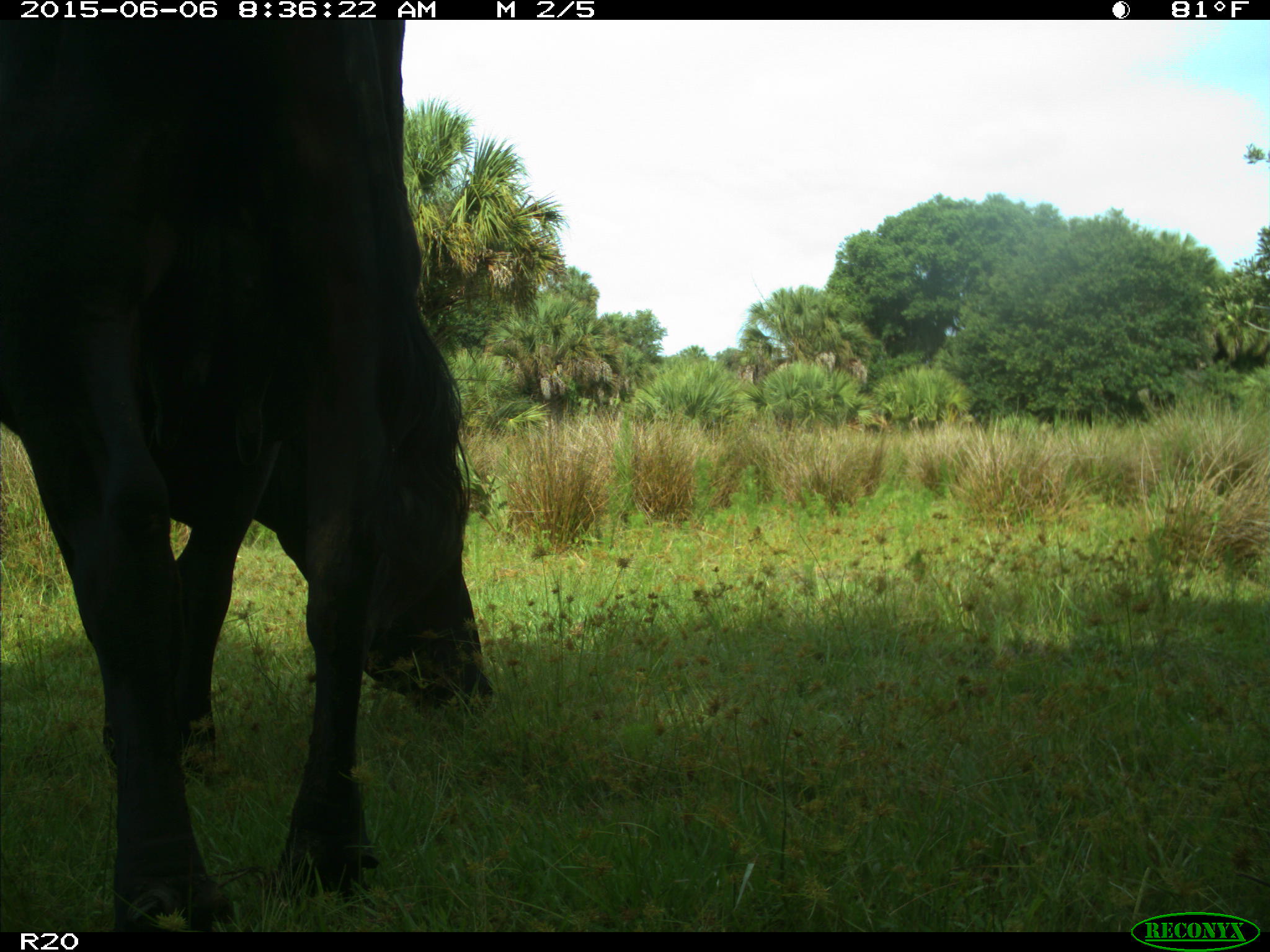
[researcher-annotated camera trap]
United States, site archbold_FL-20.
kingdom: Animalia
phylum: Chordata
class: Mammalia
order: Artiodactyla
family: Bovidae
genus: Bos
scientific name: Bos taurus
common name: domestic cow